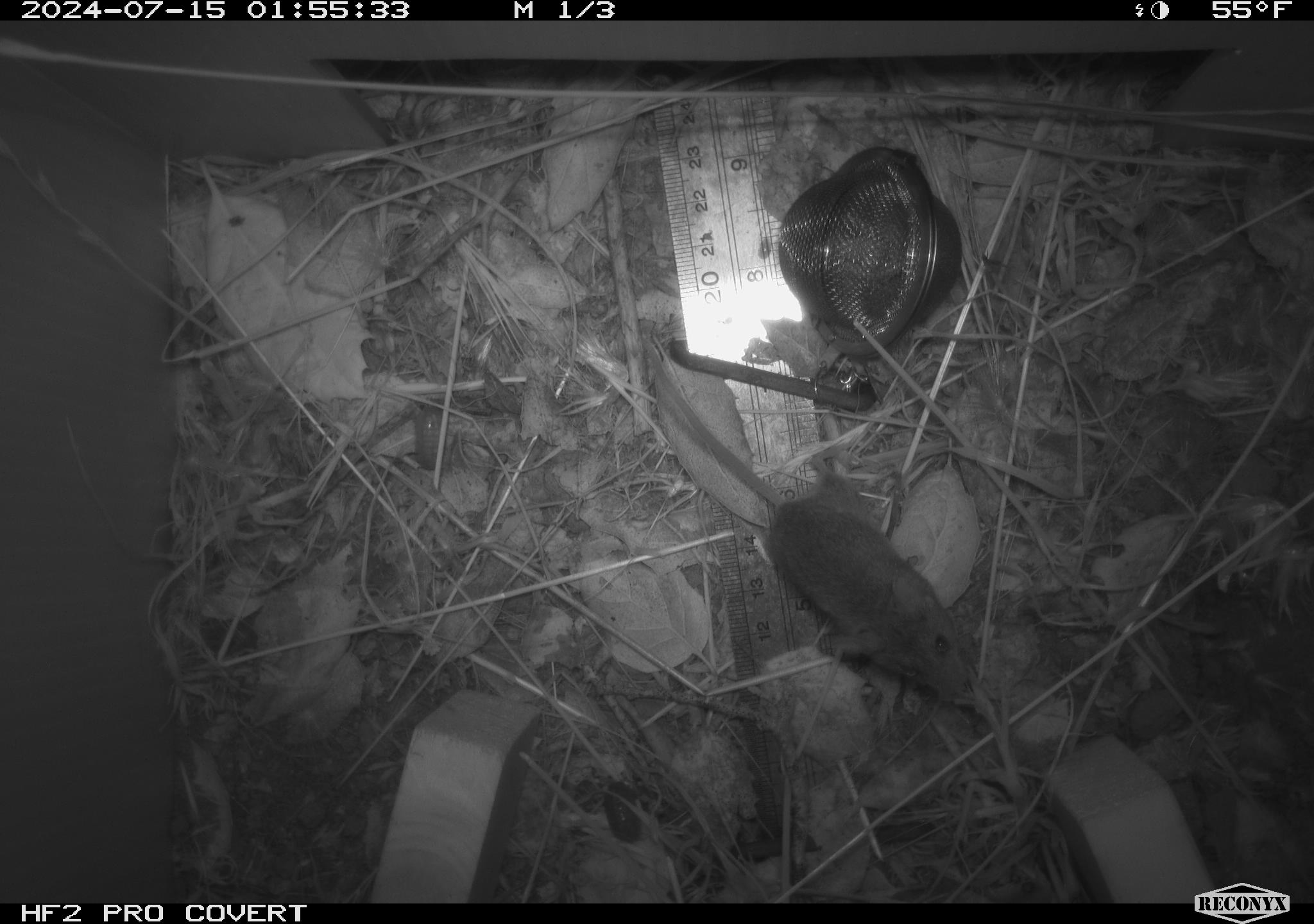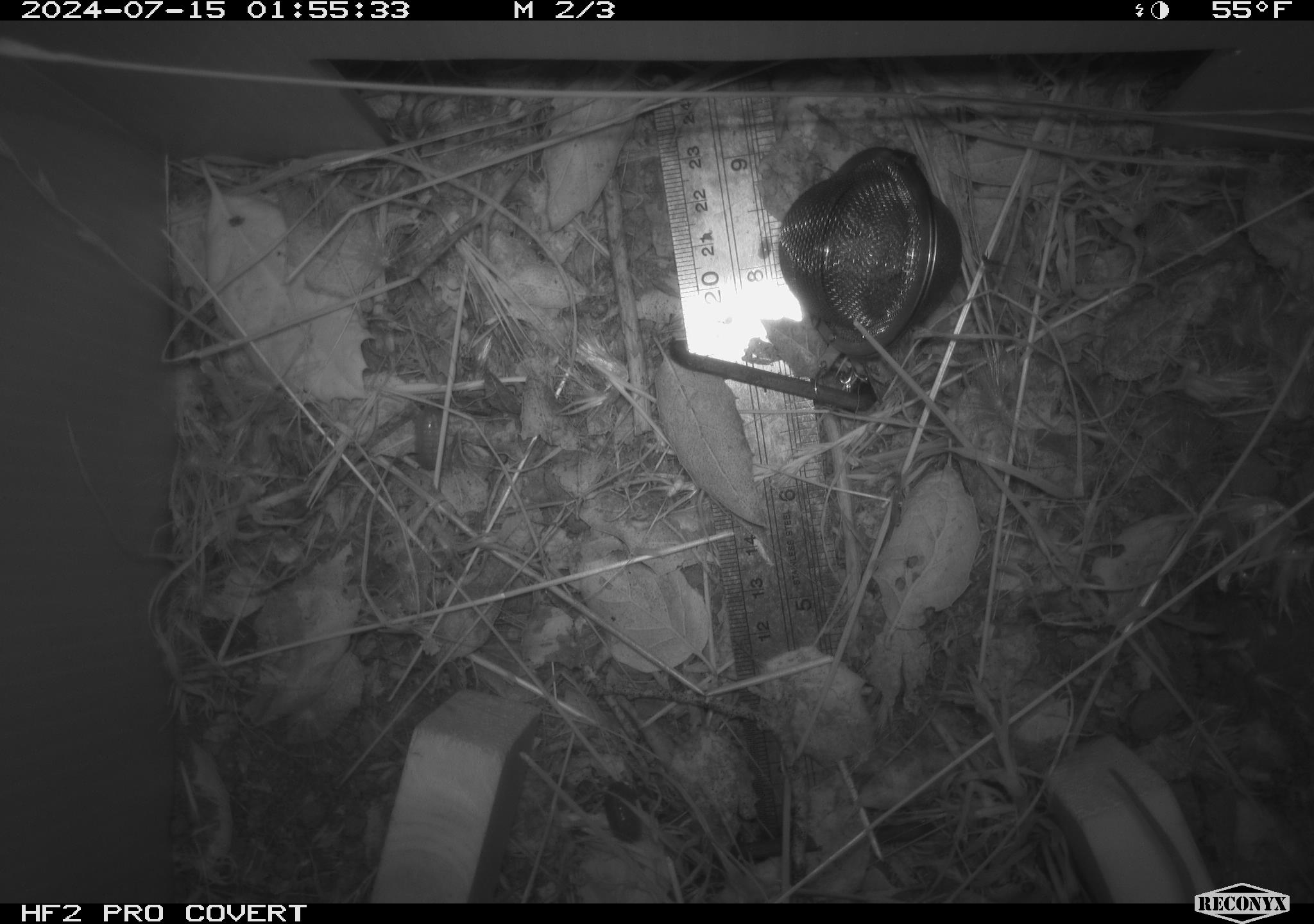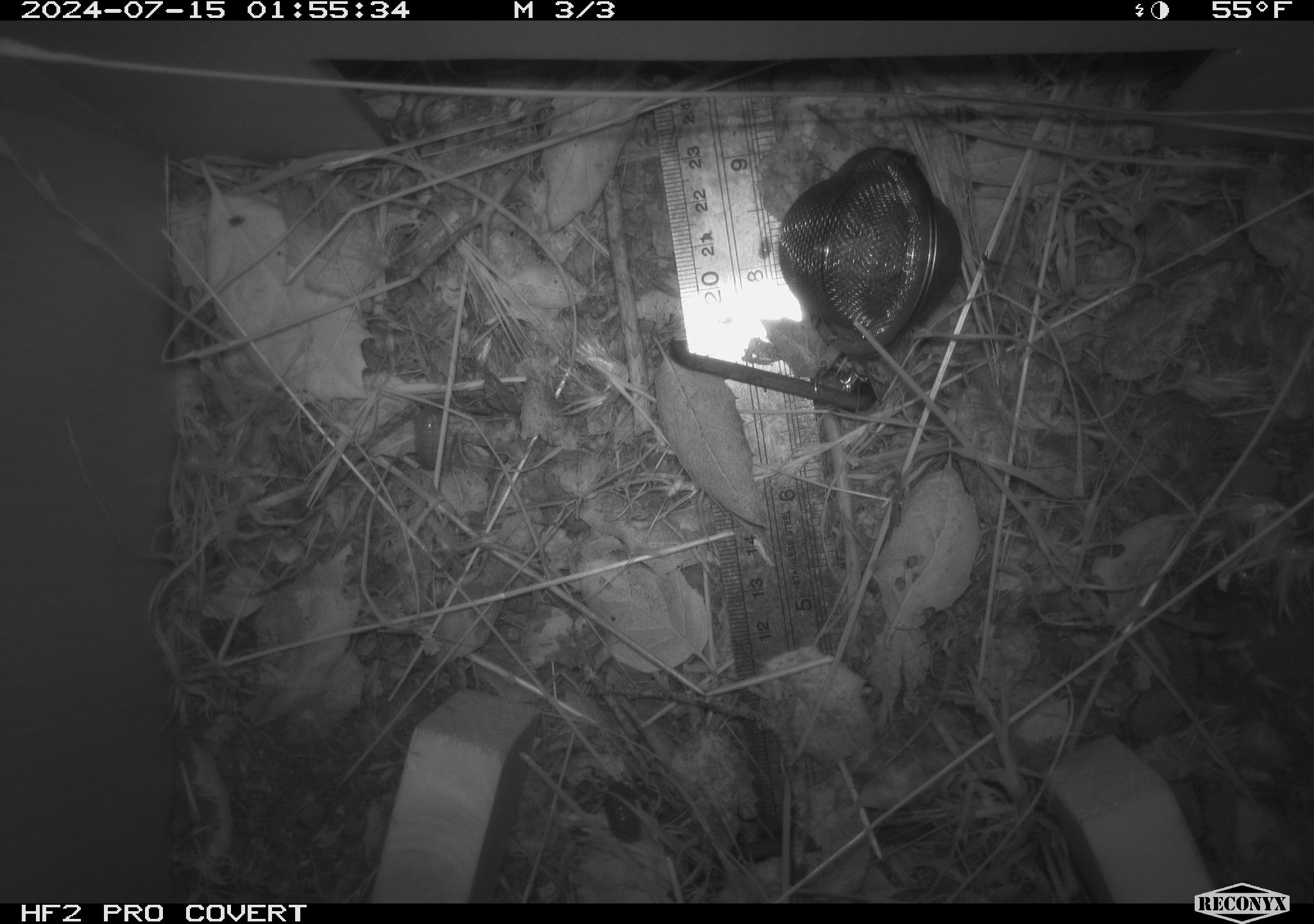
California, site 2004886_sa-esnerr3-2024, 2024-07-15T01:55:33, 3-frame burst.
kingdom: Animalia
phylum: Chordata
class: Mammalia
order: Rodentia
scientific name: Rodentia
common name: rodent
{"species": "rodent (Rodentia)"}